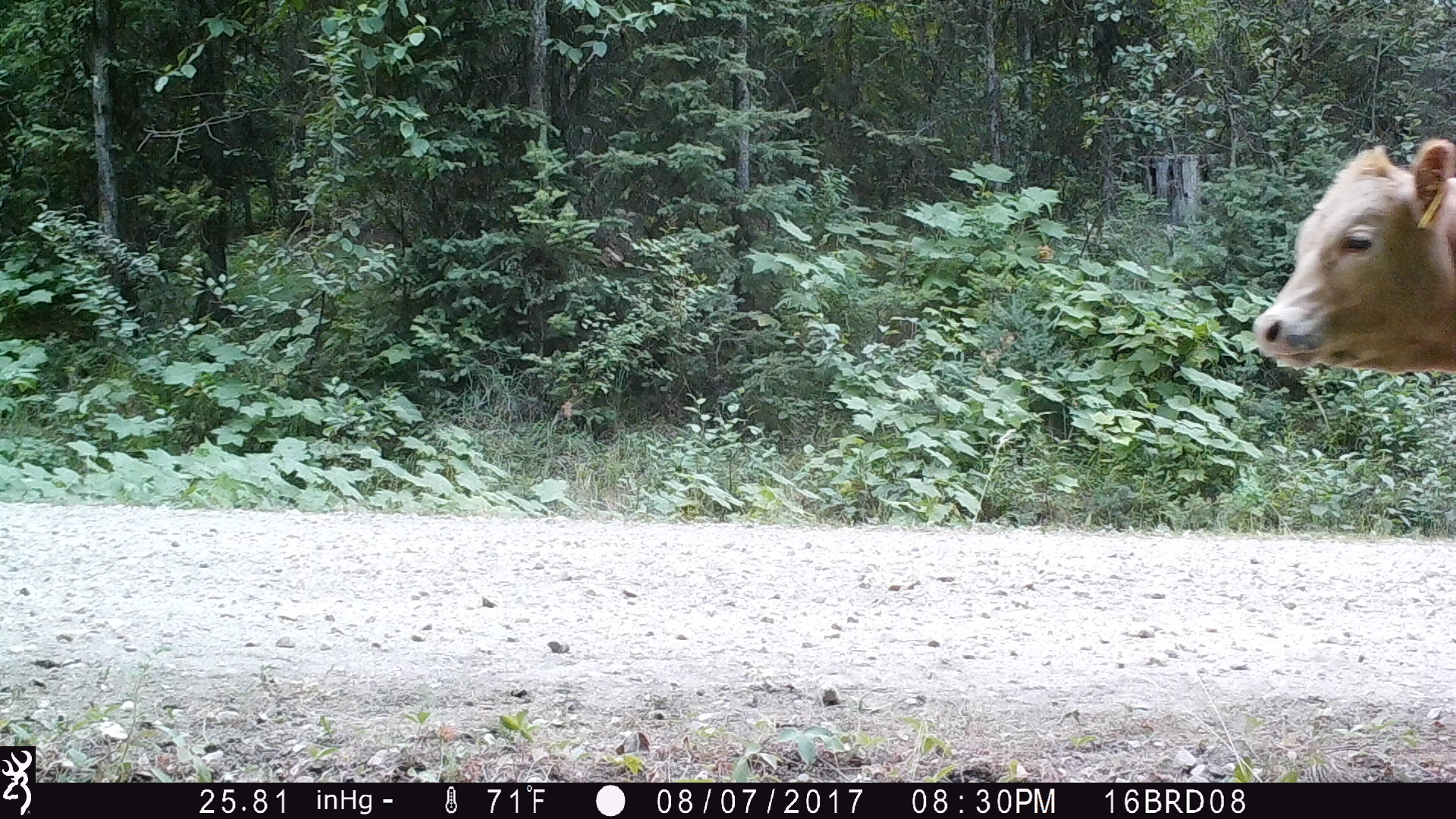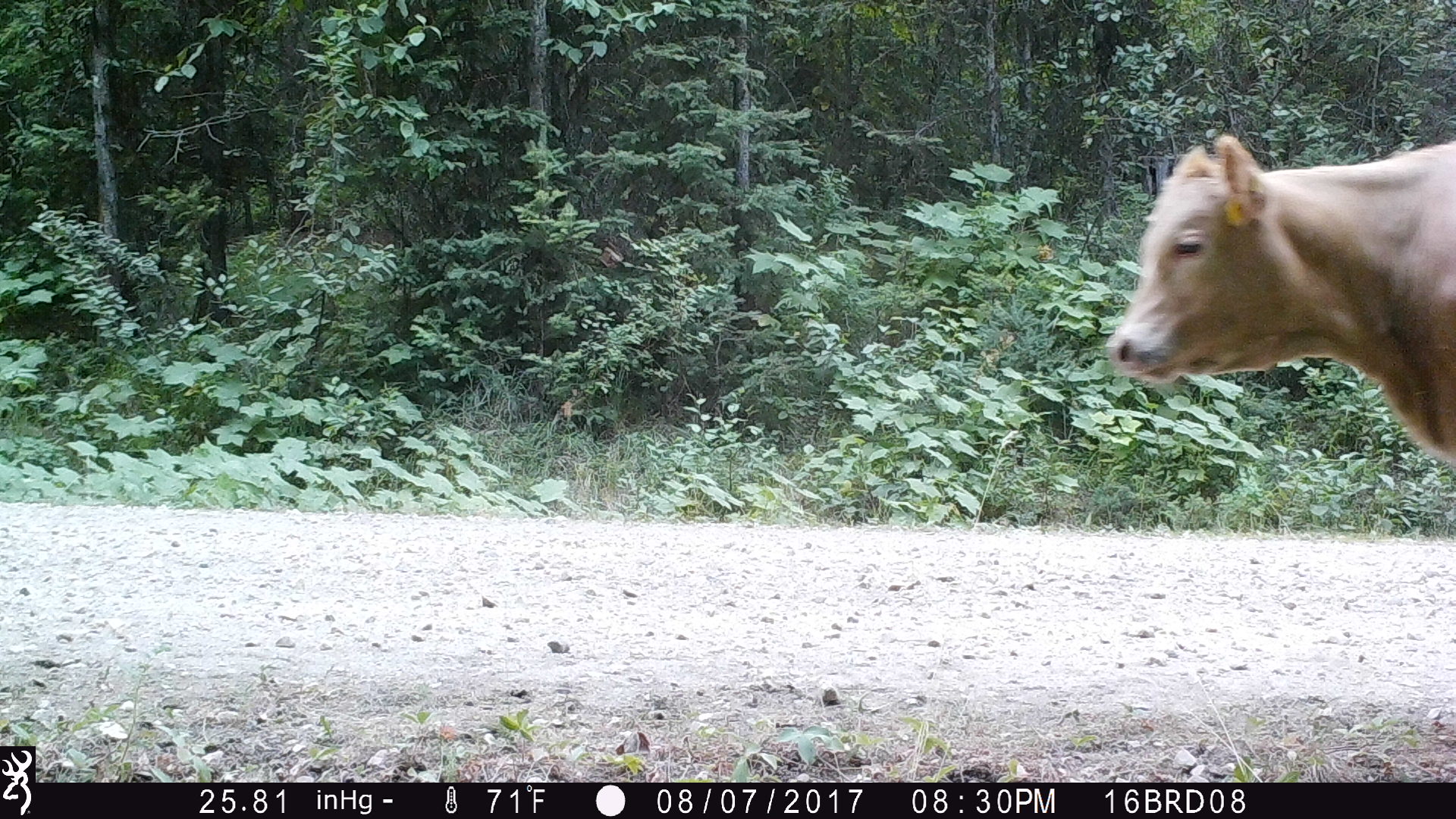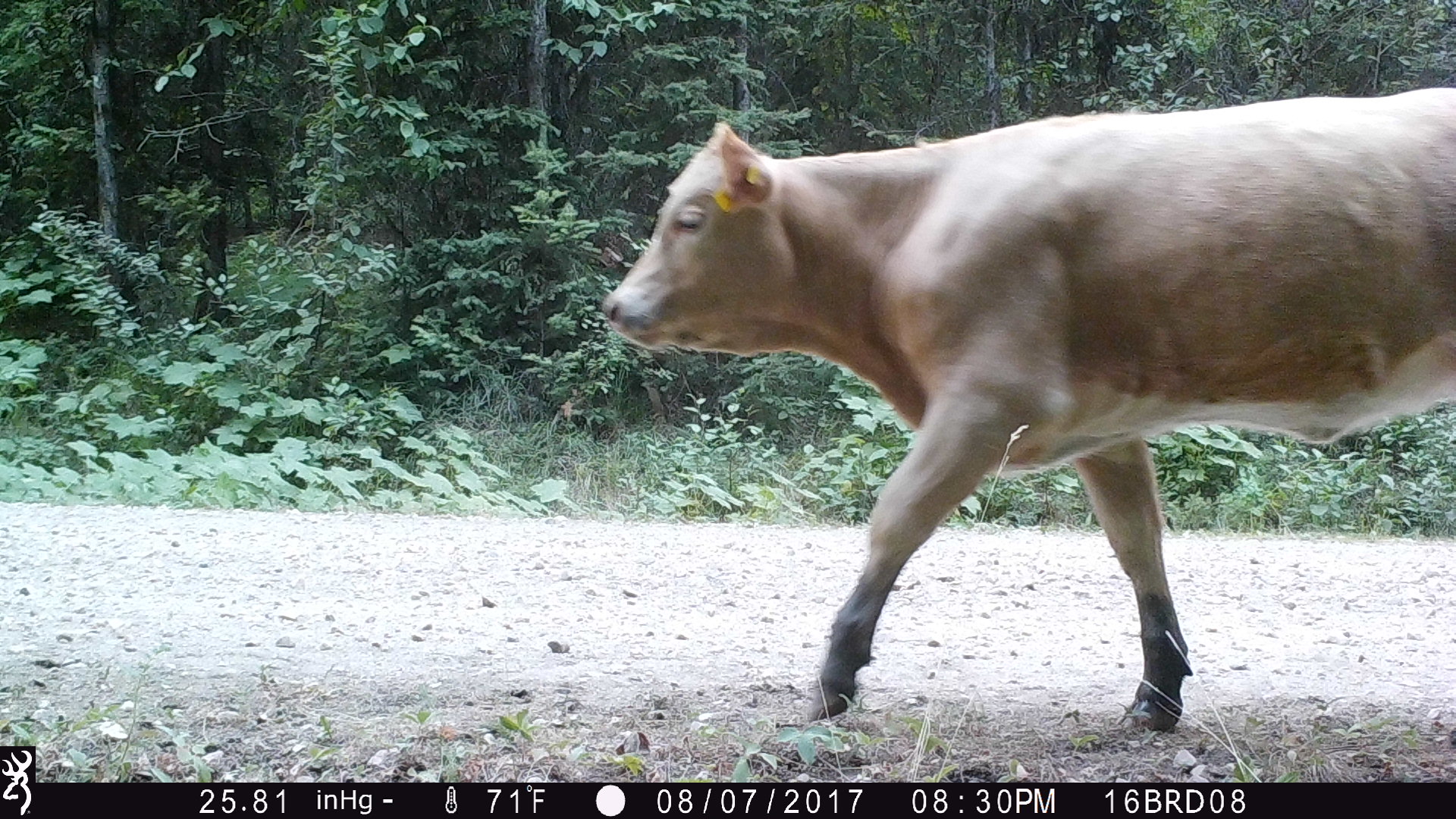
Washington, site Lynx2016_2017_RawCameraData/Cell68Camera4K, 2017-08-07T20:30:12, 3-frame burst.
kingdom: Animalia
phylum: Chordata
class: Mammalia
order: Artiodactyla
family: Bovidae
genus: Bos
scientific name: Bos taurus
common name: domestic cattle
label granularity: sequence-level